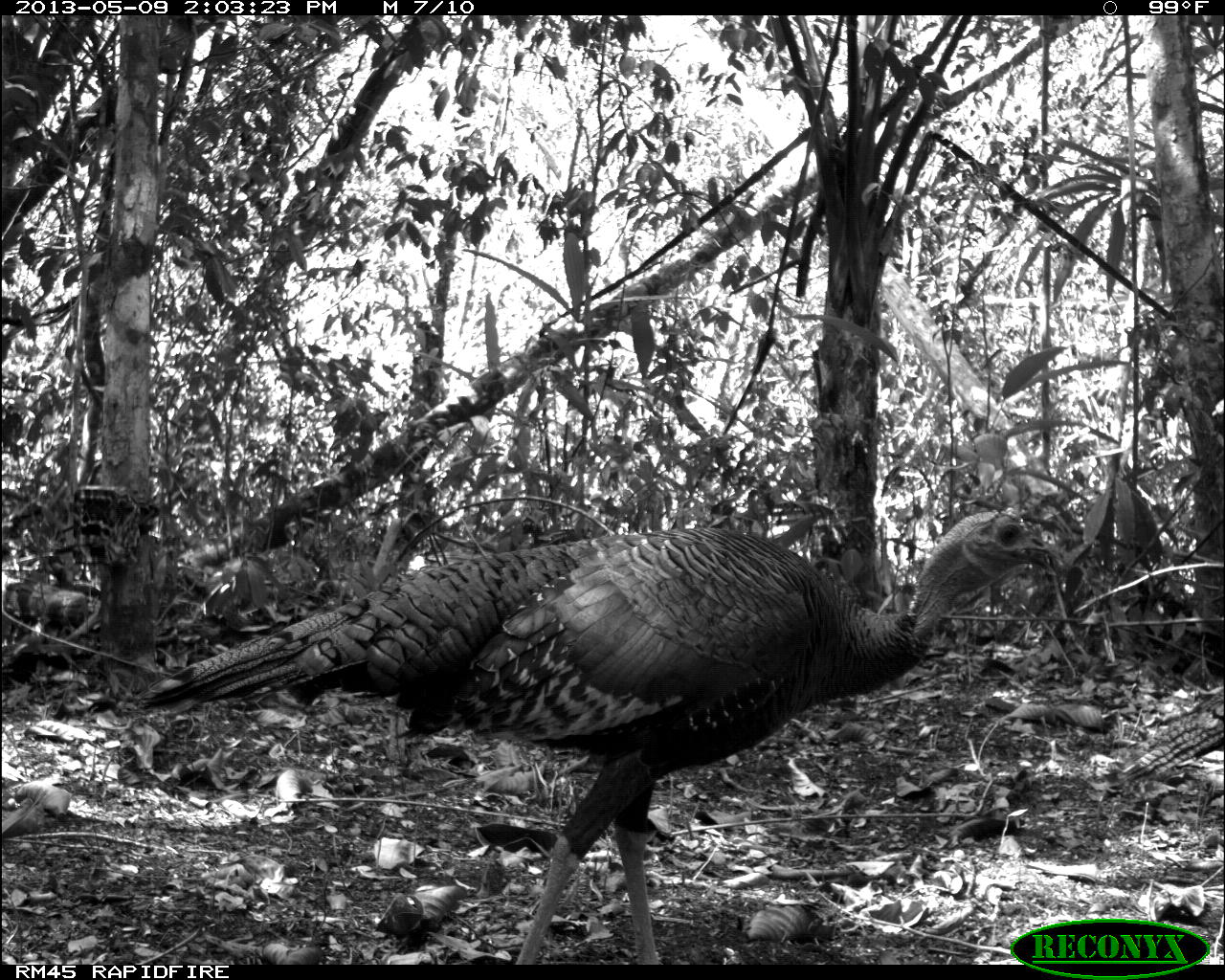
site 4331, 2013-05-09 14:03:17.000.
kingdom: Animalia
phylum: Chordata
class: Aves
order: Galliformes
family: Phasianidae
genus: Meleagris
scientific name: Meleagris ocellata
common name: ocellated turkey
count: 2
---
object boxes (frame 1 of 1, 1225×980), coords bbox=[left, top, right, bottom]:
meleagris ocellata: bbox=[134, 505, 1061, 964]; bbox=[1125, 687, 1224, 780]